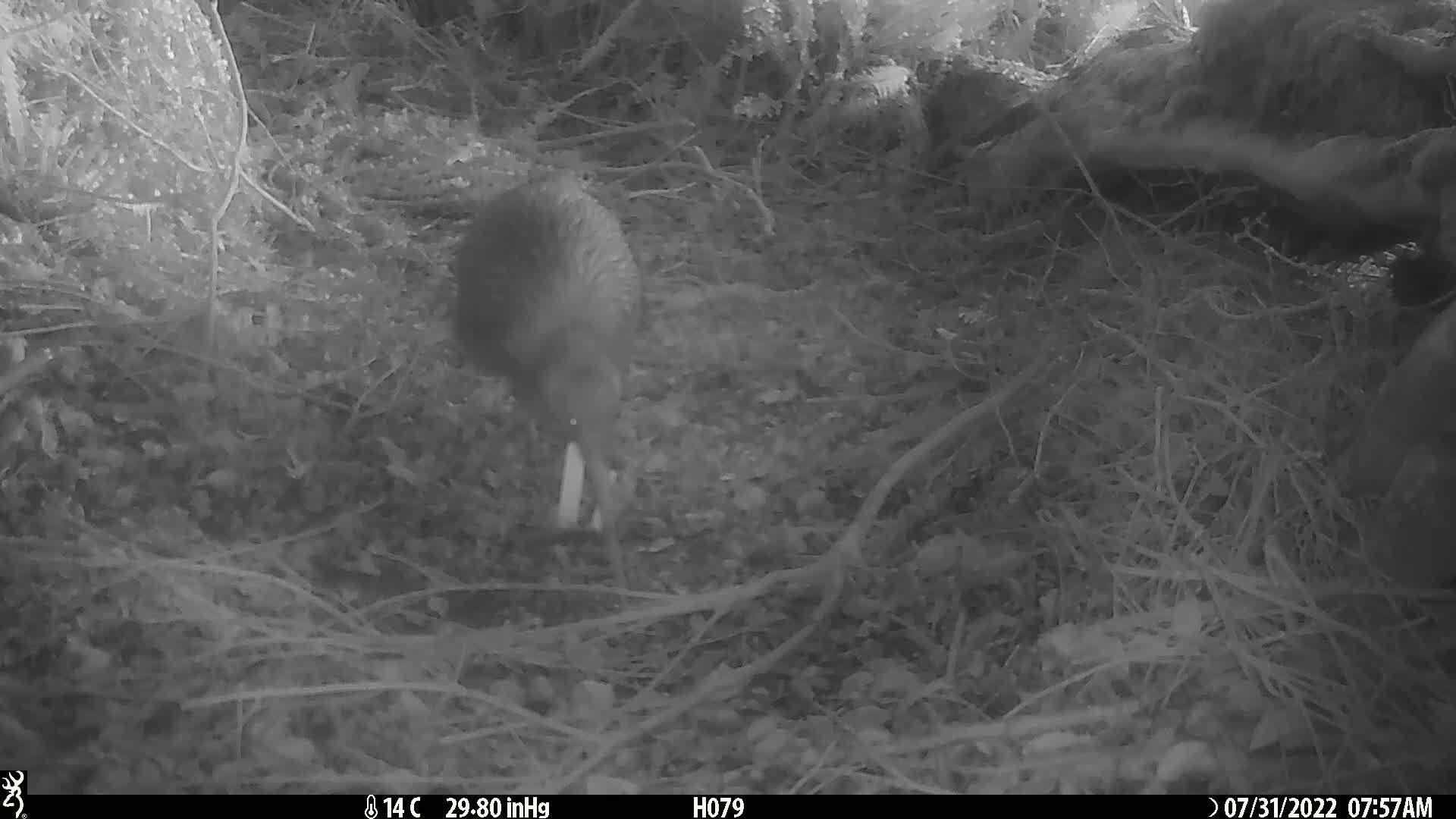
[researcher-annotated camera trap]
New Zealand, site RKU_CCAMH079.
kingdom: Animalia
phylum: Chordata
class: Aves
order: Apterygiformes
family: Apterygidae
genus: Apteryx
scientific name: Apteryx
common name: kiwi